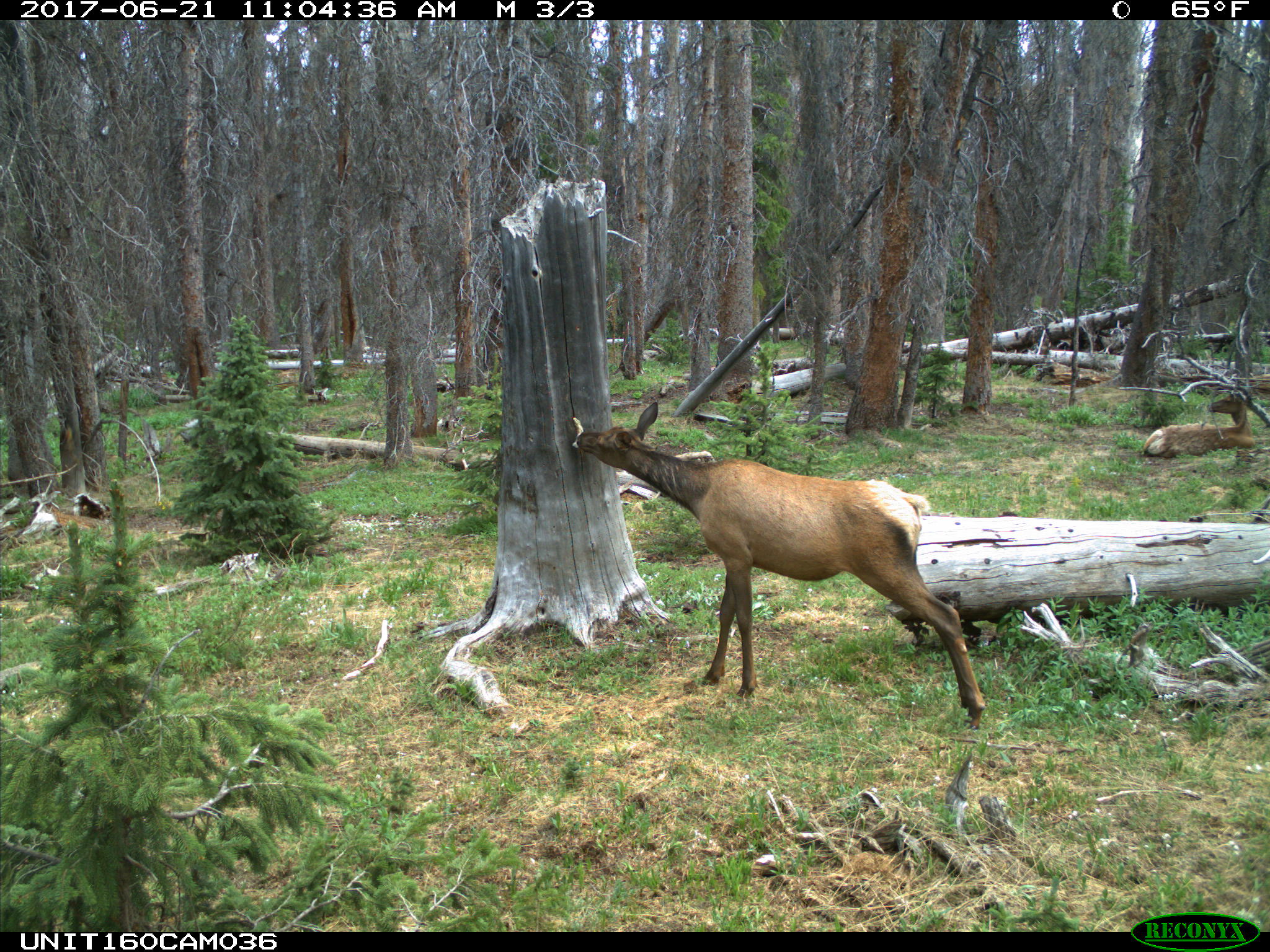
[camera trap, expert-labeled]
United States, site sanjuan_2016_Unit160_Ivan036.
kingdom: Animalia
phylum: Chordata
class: Mammalia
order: Artiodactyla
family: Cervidae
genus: Cervus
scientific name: Cervus elaphus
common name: red deer